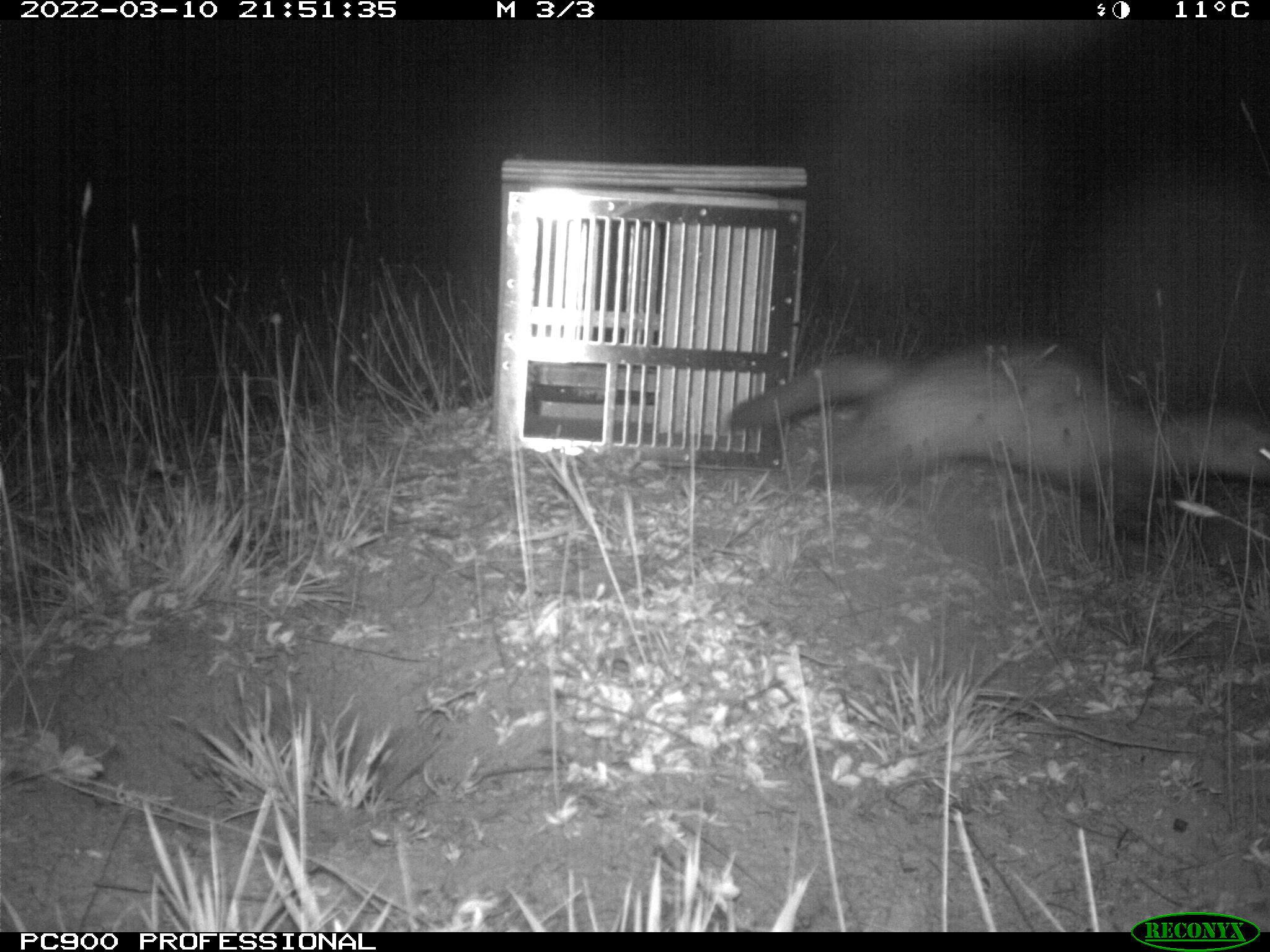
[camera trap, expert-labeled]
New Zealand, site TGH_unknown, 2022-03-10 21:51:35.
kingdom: Animalia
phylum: Chordata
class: Mammalia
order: Carnivora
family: Mustelidae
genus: Mustela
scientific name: Mustela furo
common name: ferret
Ferret (Mustela furo).